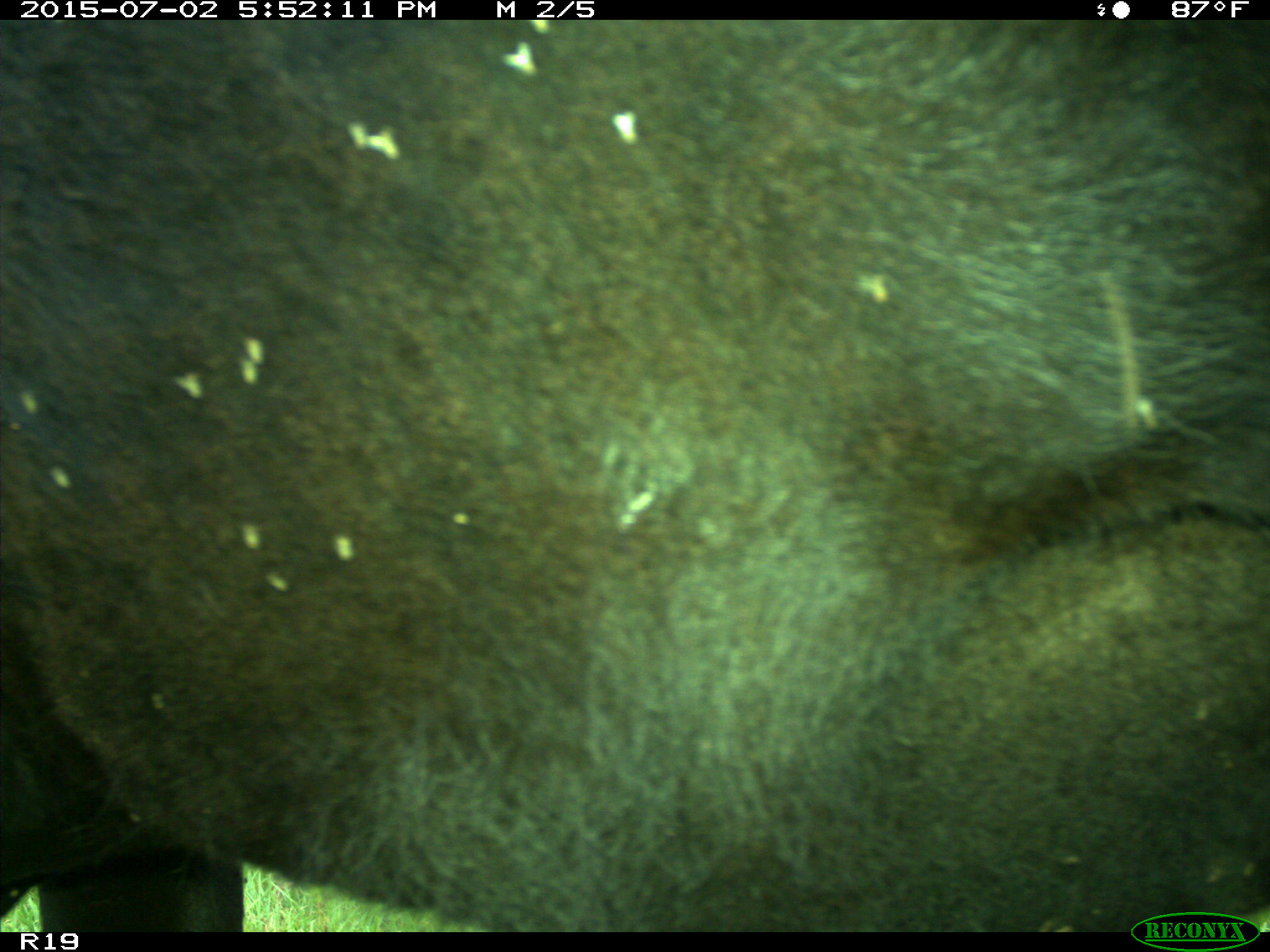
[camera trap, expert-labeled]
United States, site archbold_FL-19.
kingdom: Animalia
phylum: Chordata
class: Mammalia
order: Artiodactyla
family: Bovidae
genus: Bos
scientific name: Bos taurus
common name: domestic cow